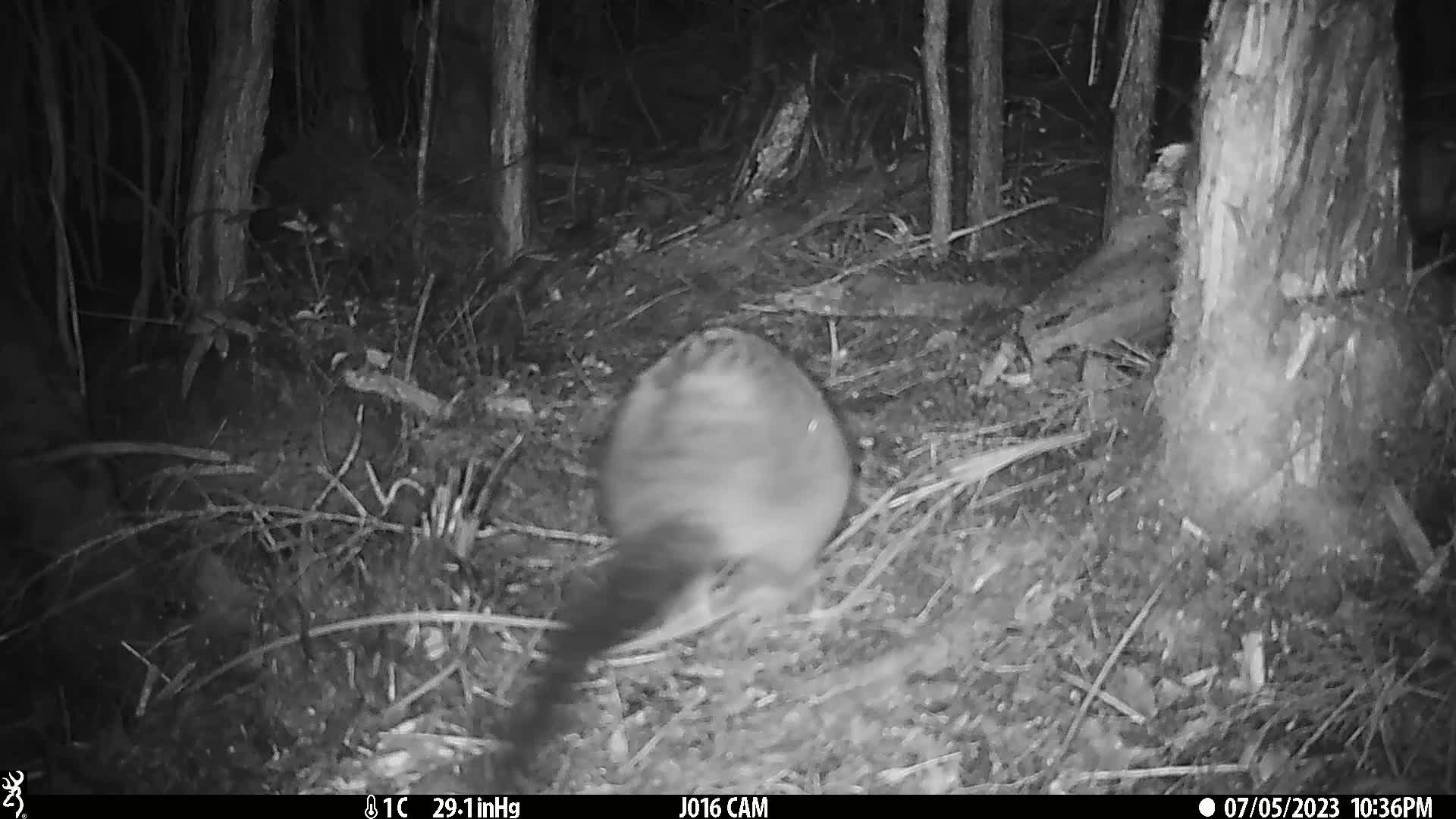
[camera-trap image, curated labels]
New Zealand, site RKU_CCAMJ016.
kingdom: Animalia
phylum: Chordata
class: Mammalia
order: Diprotodontia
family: Phalangeridae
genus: Trichosurus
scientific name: Trichosurus vulpecula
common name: common brushtail possum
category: possum